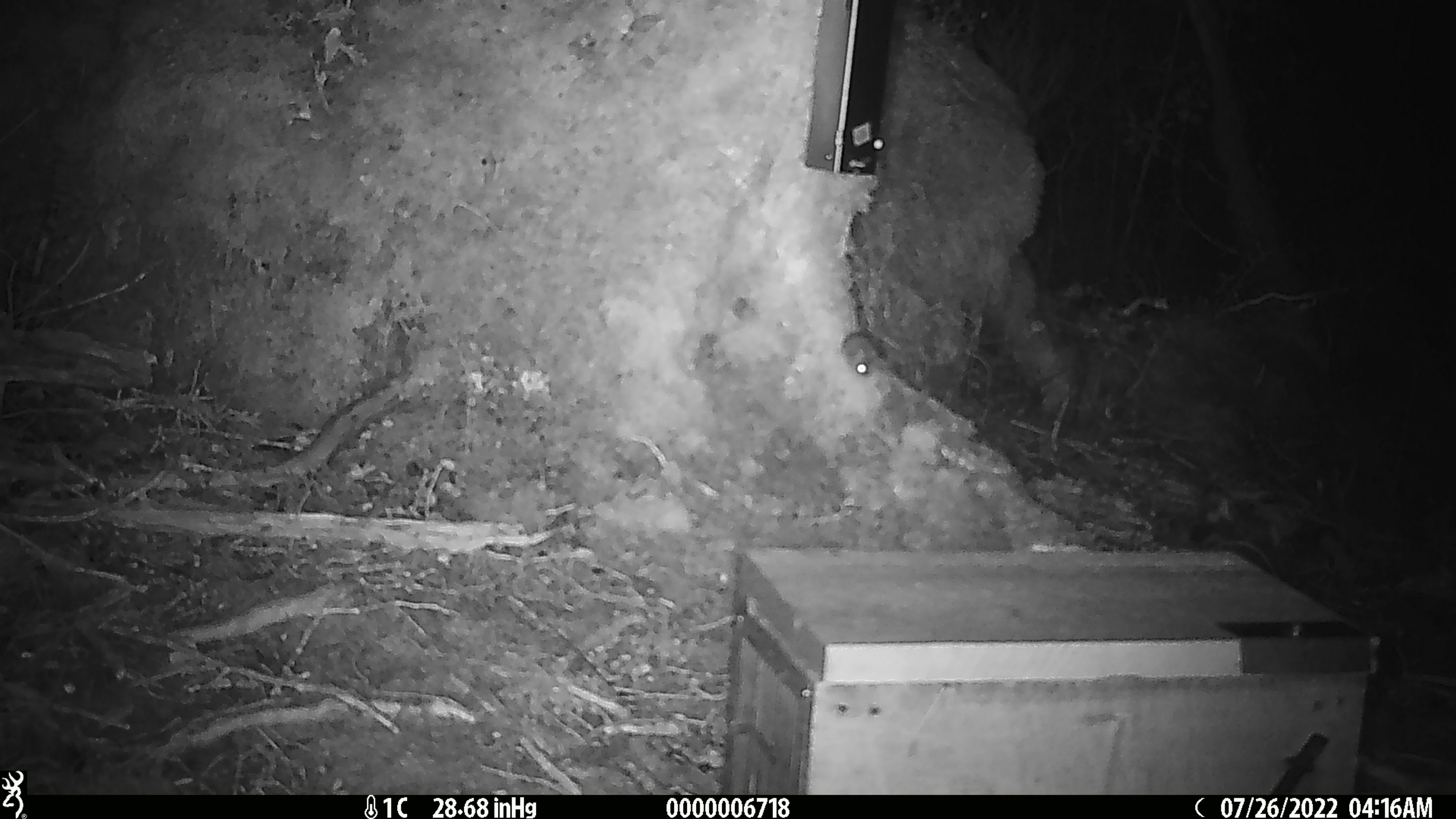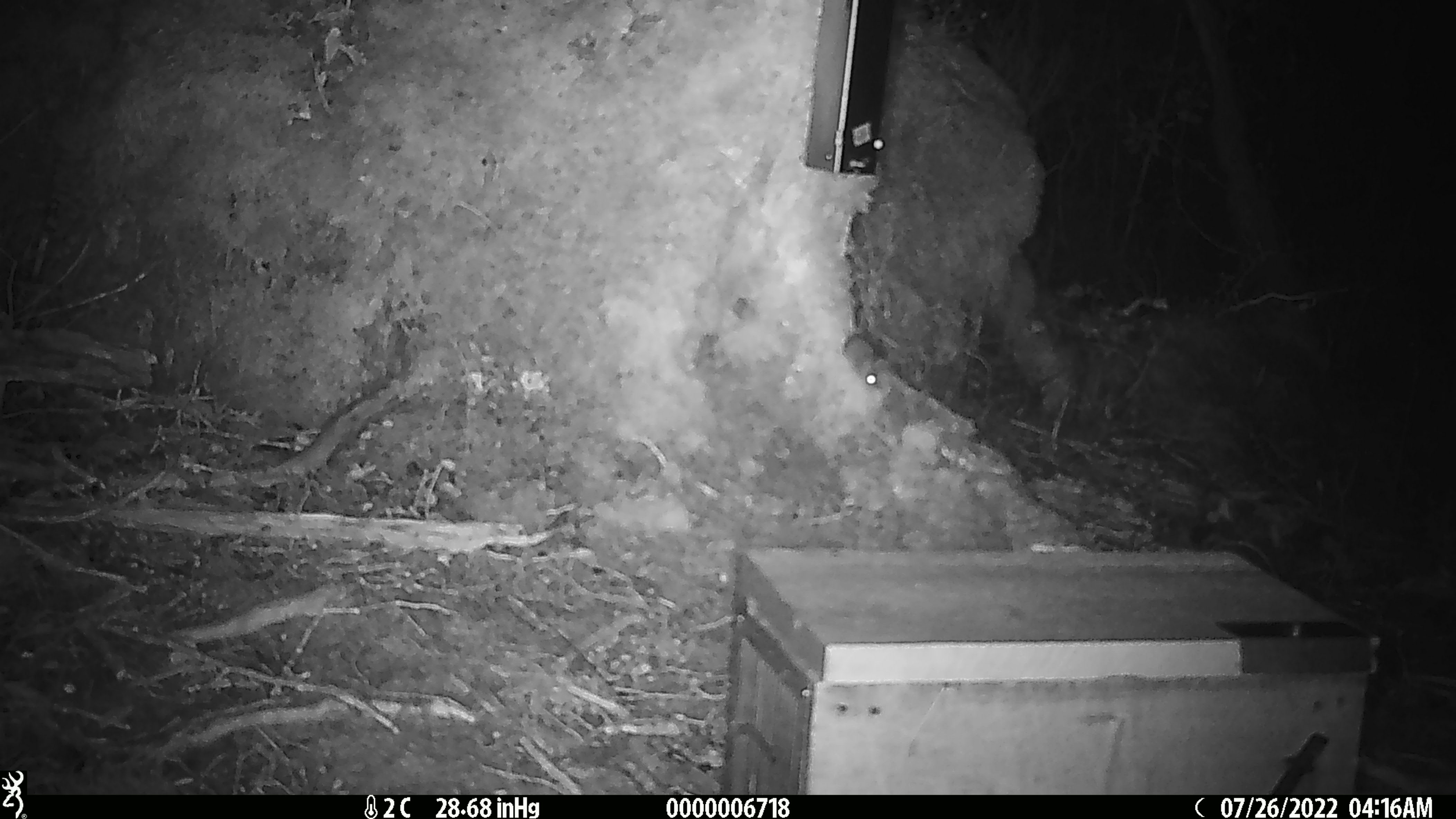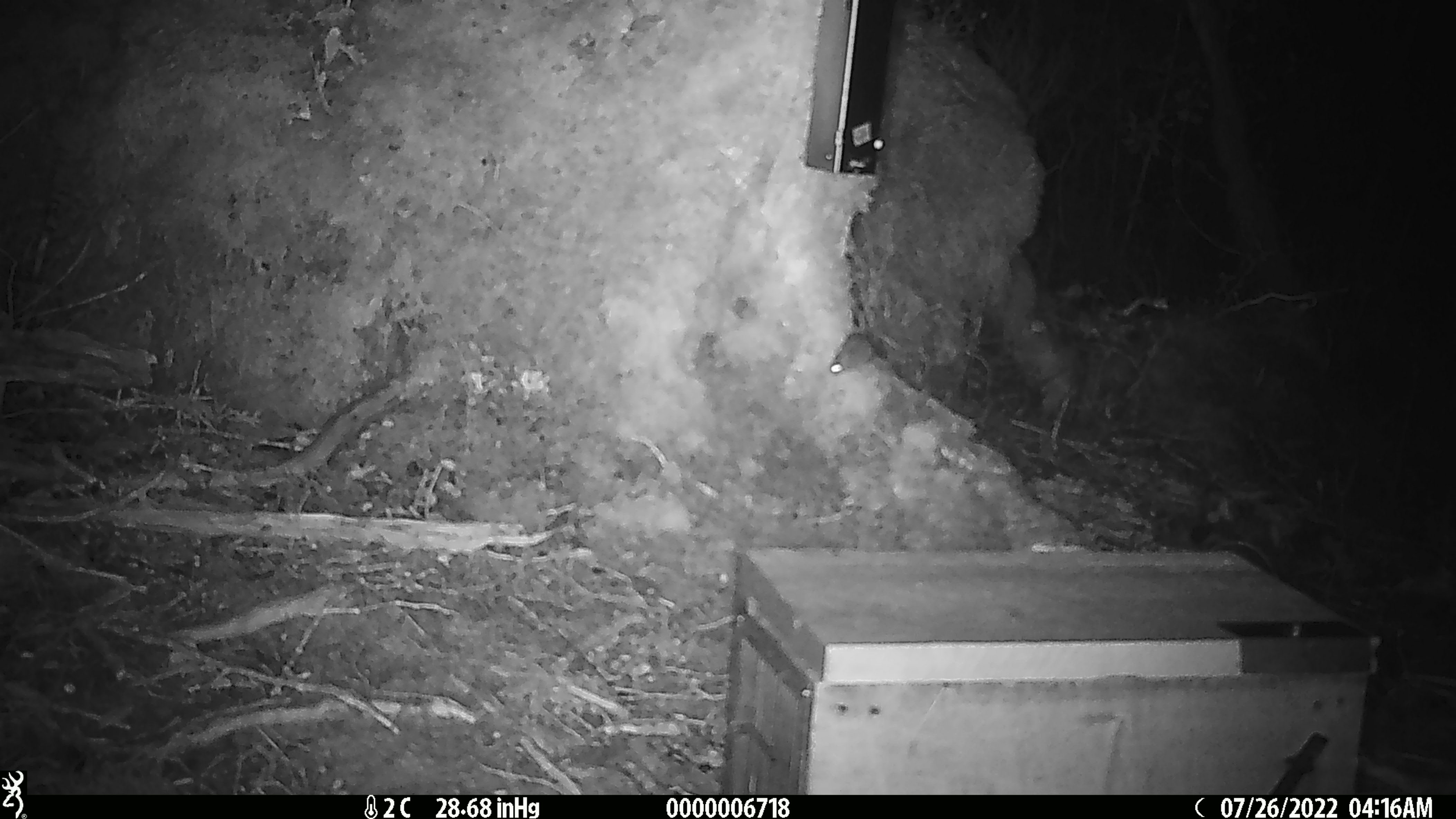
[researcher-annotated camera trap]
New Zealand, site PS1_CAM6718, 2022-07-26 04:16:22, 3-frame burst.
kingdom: Animalia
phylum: Chordata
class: Mammalia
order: Rodentia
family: Muridae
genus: Mus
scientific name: Mus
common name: mouse